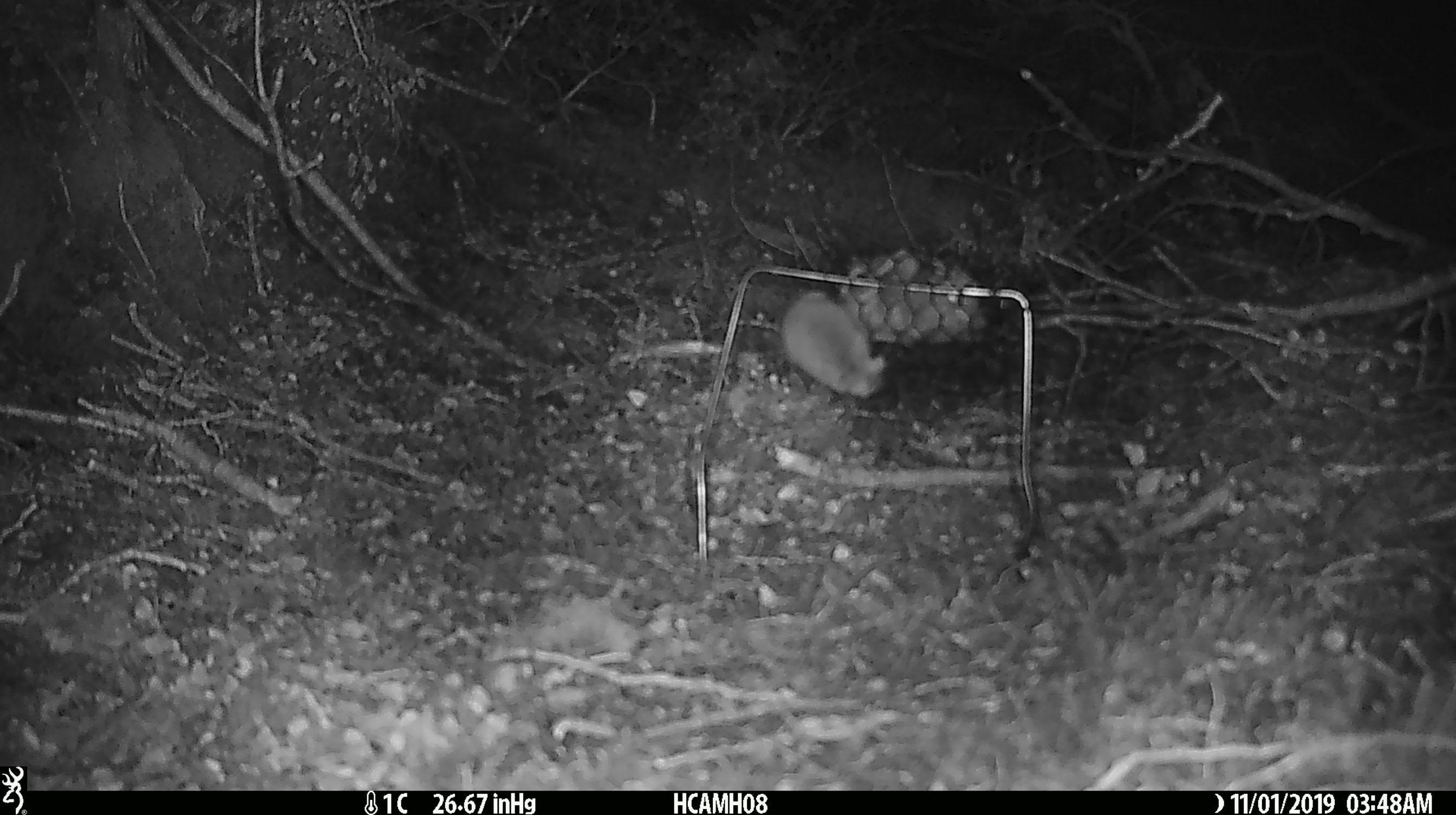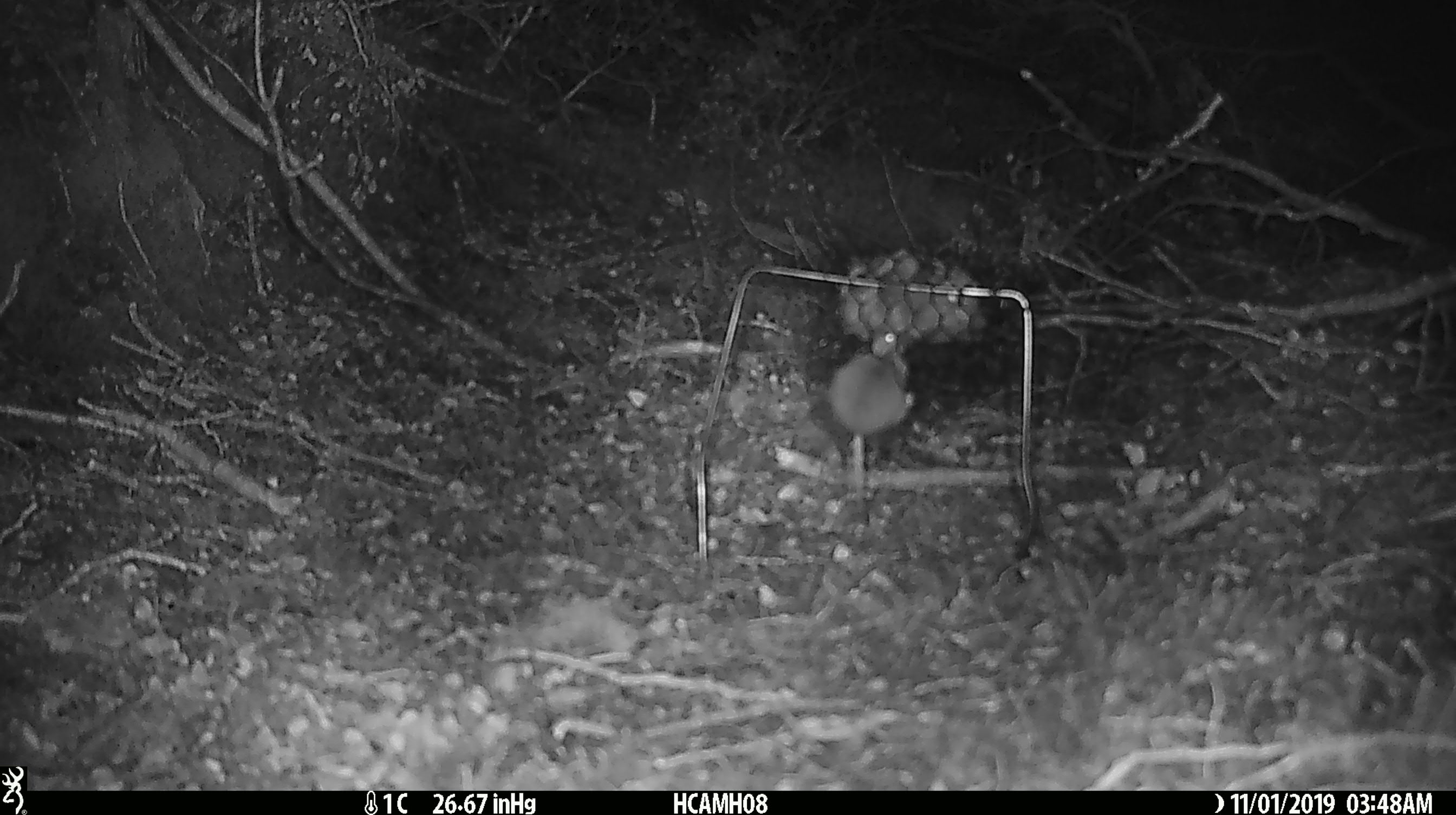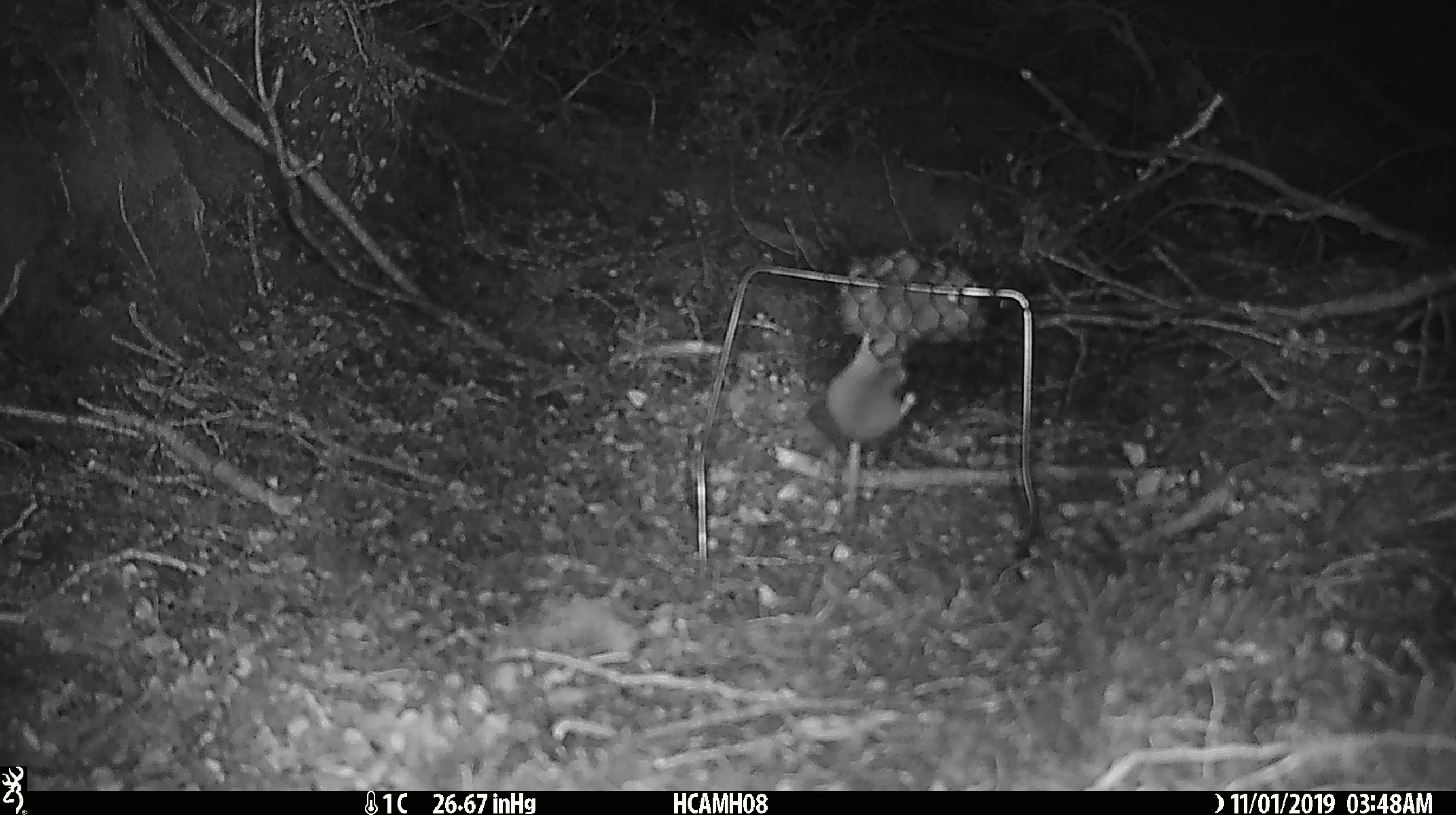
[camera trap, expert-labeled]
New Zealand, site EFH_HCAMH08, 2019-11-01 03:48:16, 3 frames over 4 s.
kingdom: Animalia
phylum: Chordata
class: Mammalia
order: Rodentia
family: Muridae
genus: Mus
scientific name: Mus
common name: mouse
Mouse (Mus).